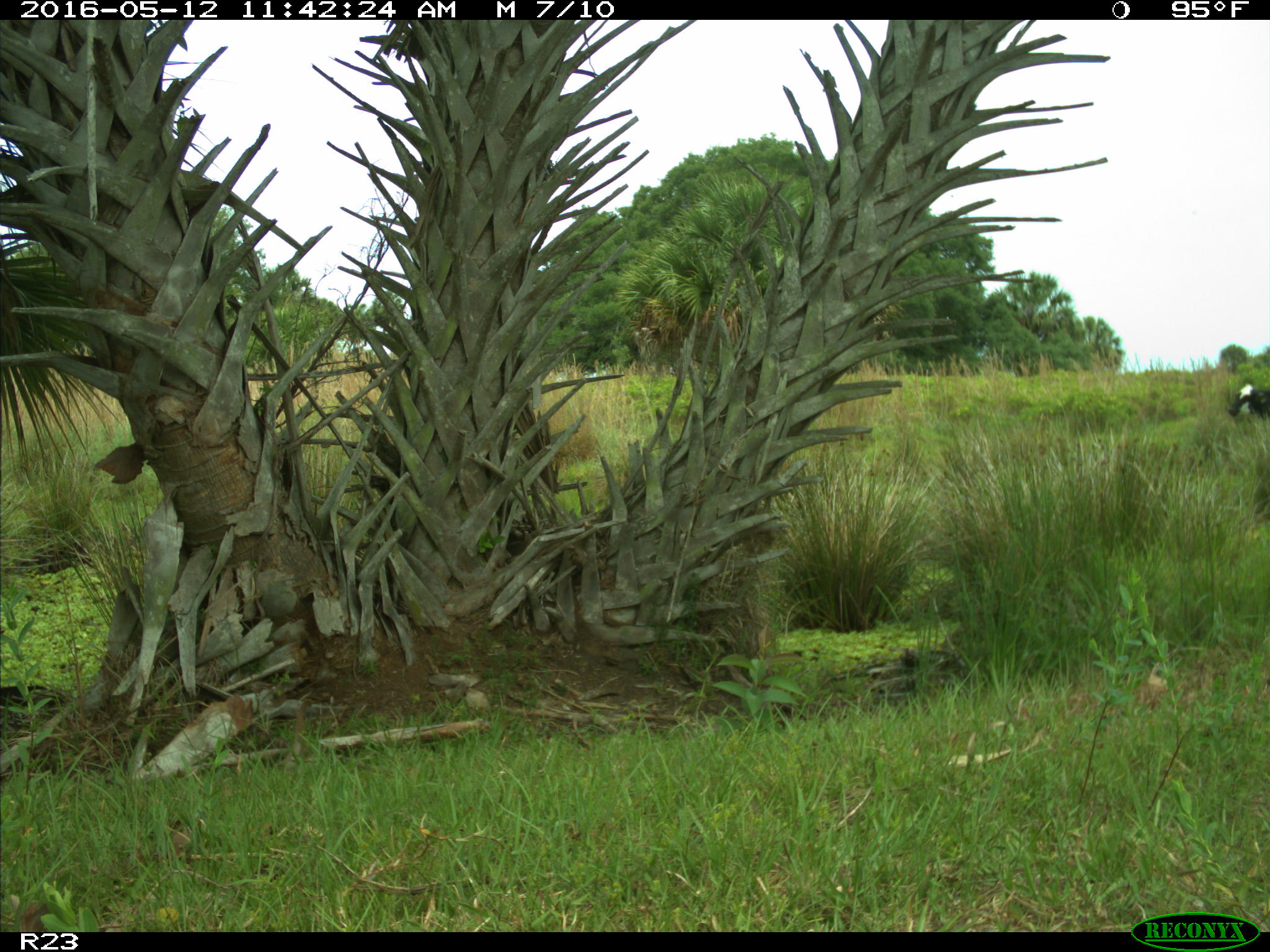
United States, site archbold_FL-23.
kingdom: Animalia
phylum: Chordata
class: Mammalia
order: Artiodactyla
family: Bovidae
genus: Bos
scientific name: Bos taurus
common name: domestic cow